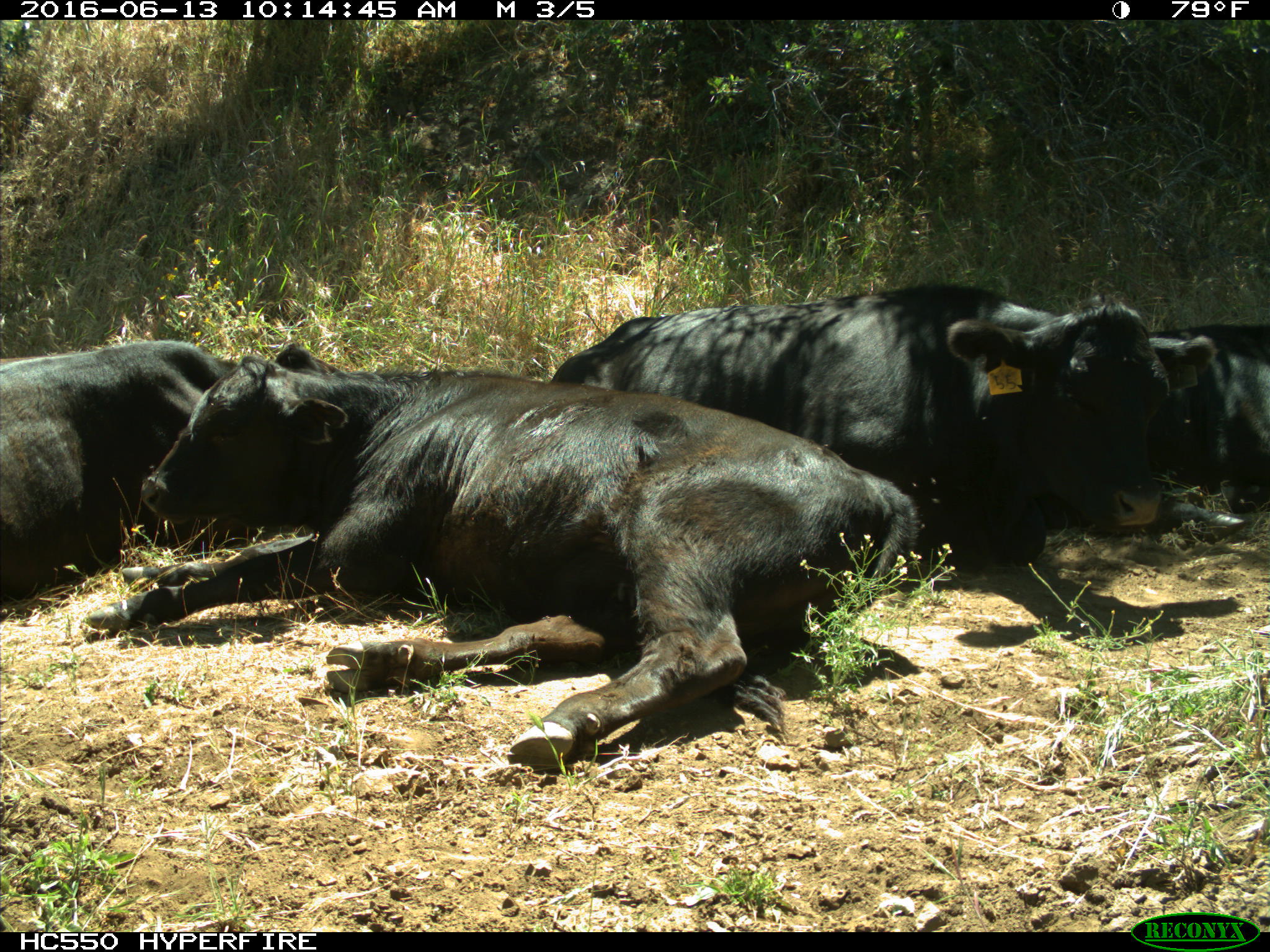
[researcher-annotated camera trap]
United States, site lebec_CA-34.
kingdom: Animalia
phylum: Chordata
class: Mammalia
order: Artiodactyla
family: Bovidae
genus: Bos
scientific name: Bos taurus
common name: domestic cow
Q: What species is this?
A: Bos taurus (domestic cow).